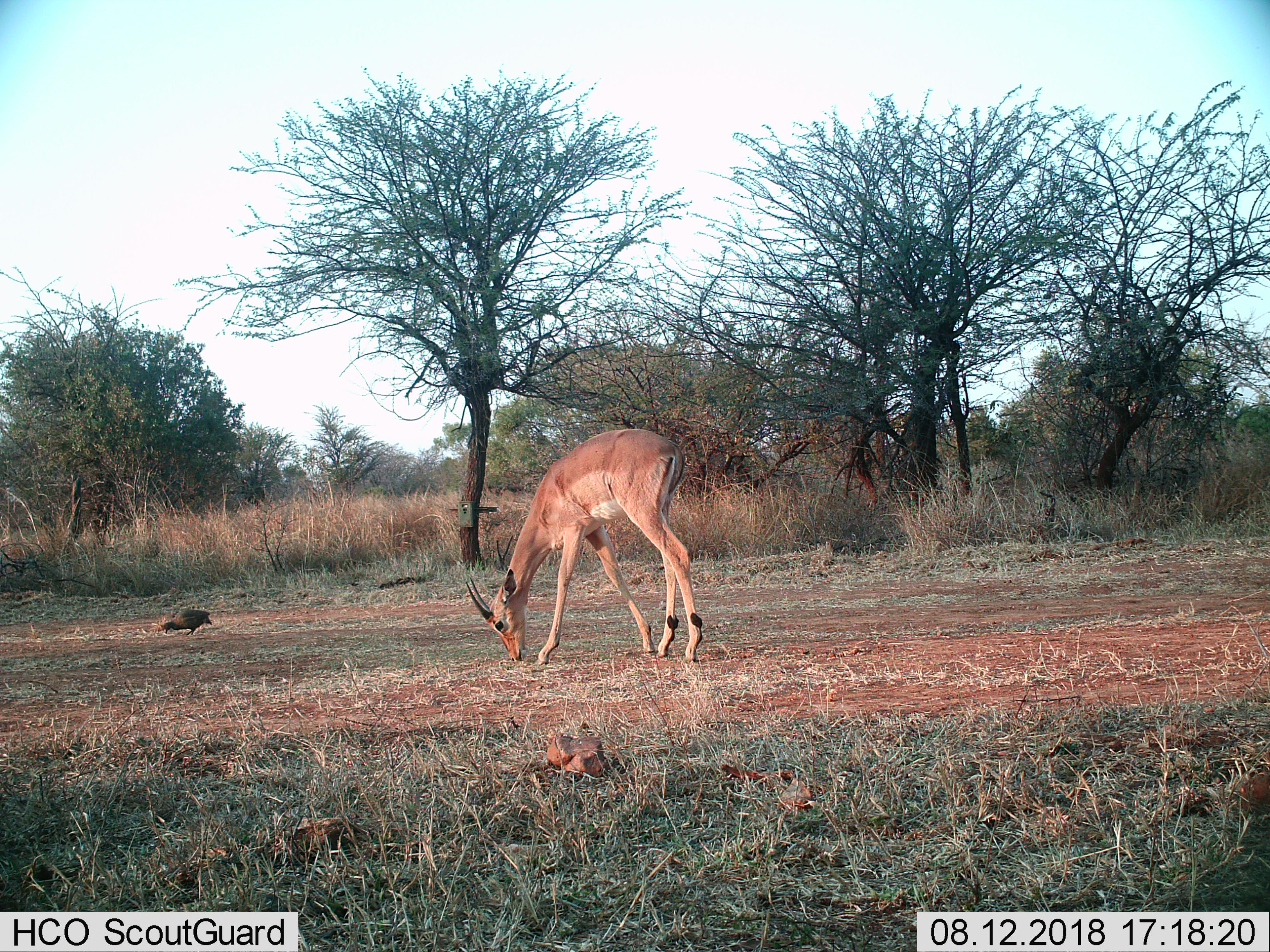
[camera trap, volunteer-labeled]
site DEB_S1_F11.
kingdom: Animalia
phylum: Chordata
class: Aves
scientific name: Aves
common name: bird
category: birdother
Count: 1.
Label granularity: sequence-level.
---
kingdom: Animalia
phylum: Chordata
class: Mammalia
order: Artiodactyla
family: Bovidae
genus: Aepyceros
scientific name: Aepyceros melampus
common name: impala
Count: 1.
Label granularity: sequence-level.